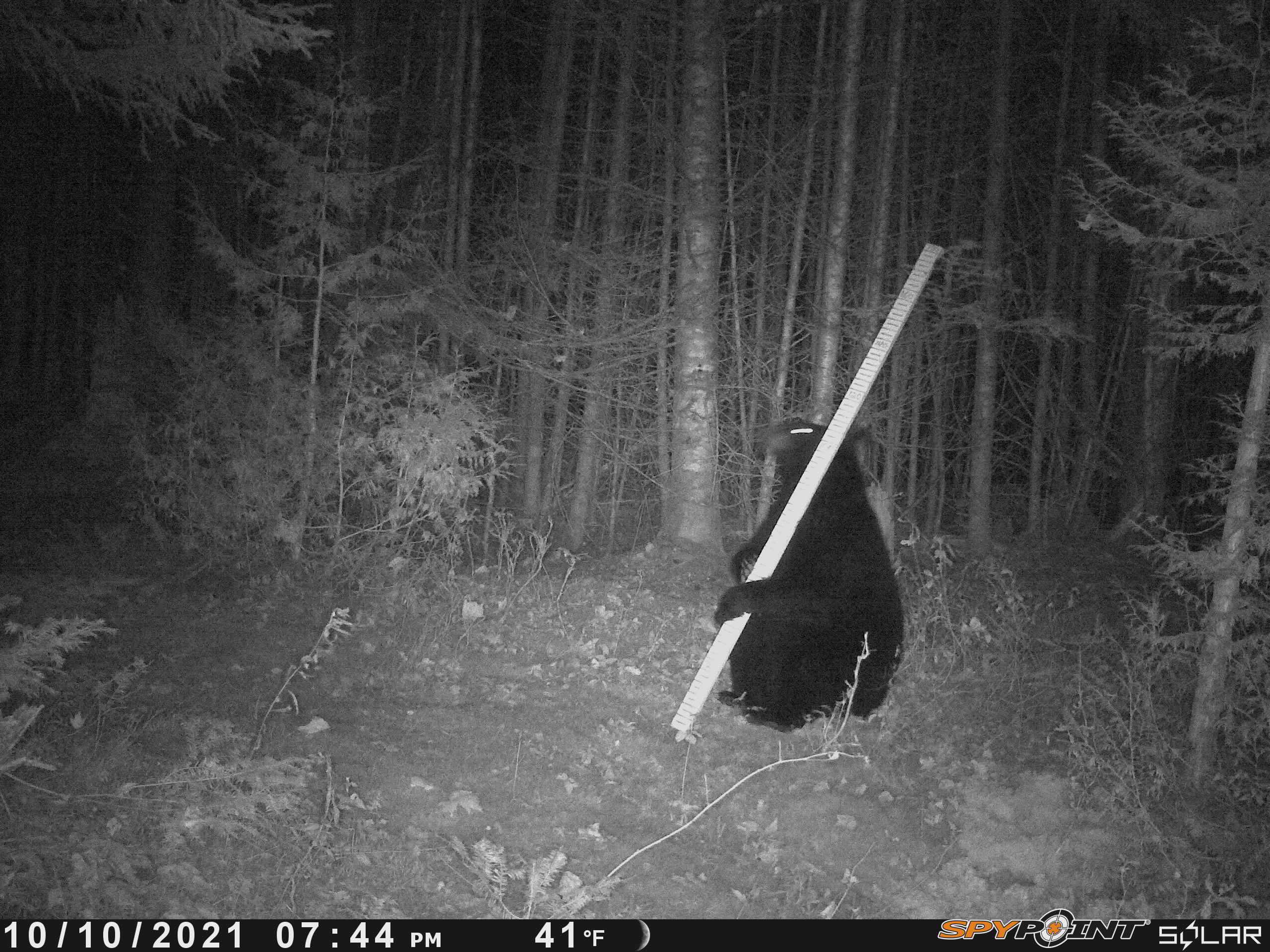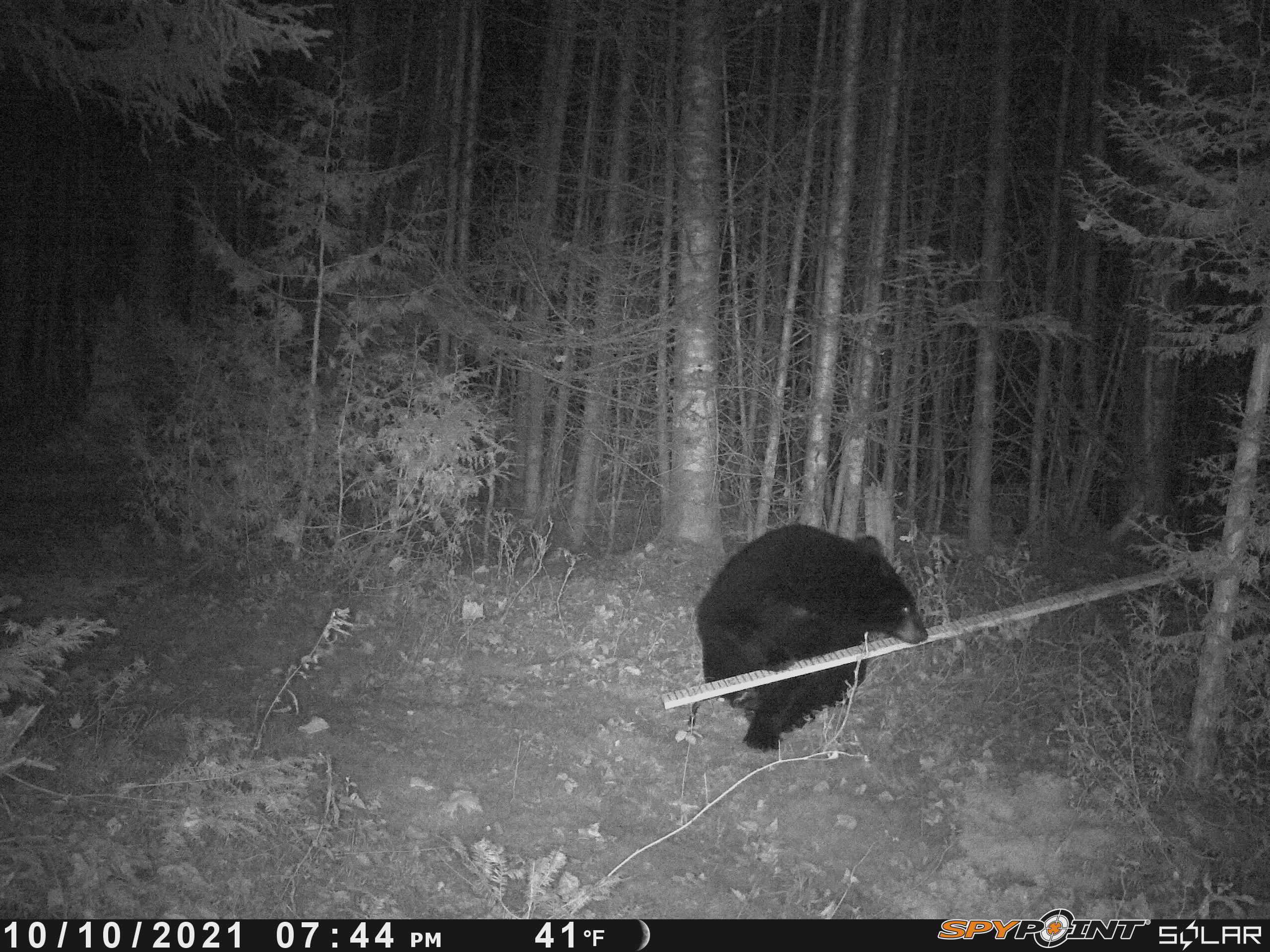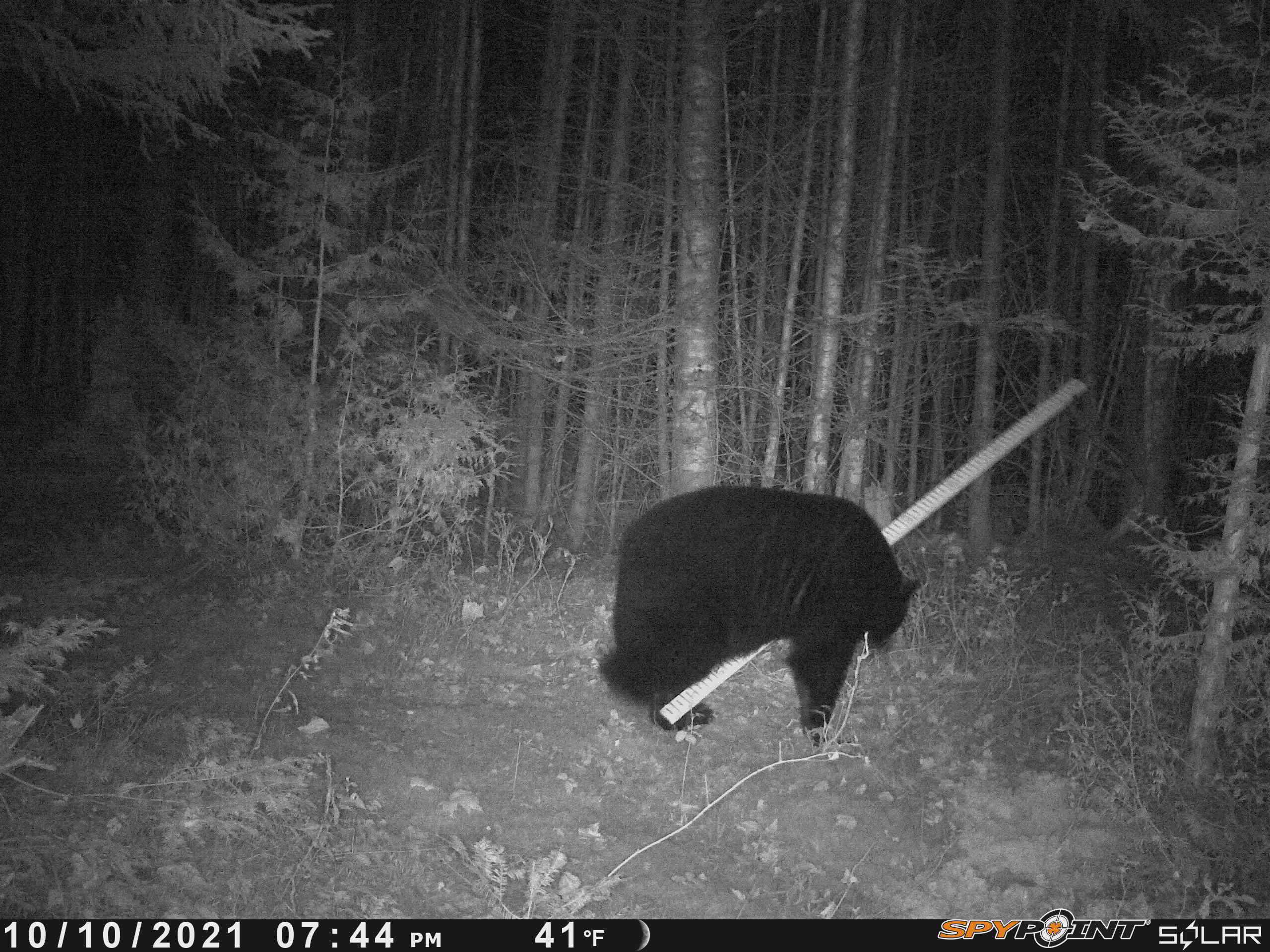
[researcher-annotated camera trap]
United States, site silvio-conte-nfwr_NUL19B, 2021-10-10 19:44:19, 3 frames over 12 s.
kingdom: Animalia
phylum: Chordata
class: Mammalia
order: Carnivora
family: Ursidae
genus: Ursus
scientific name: Ursus americanus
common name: black bear